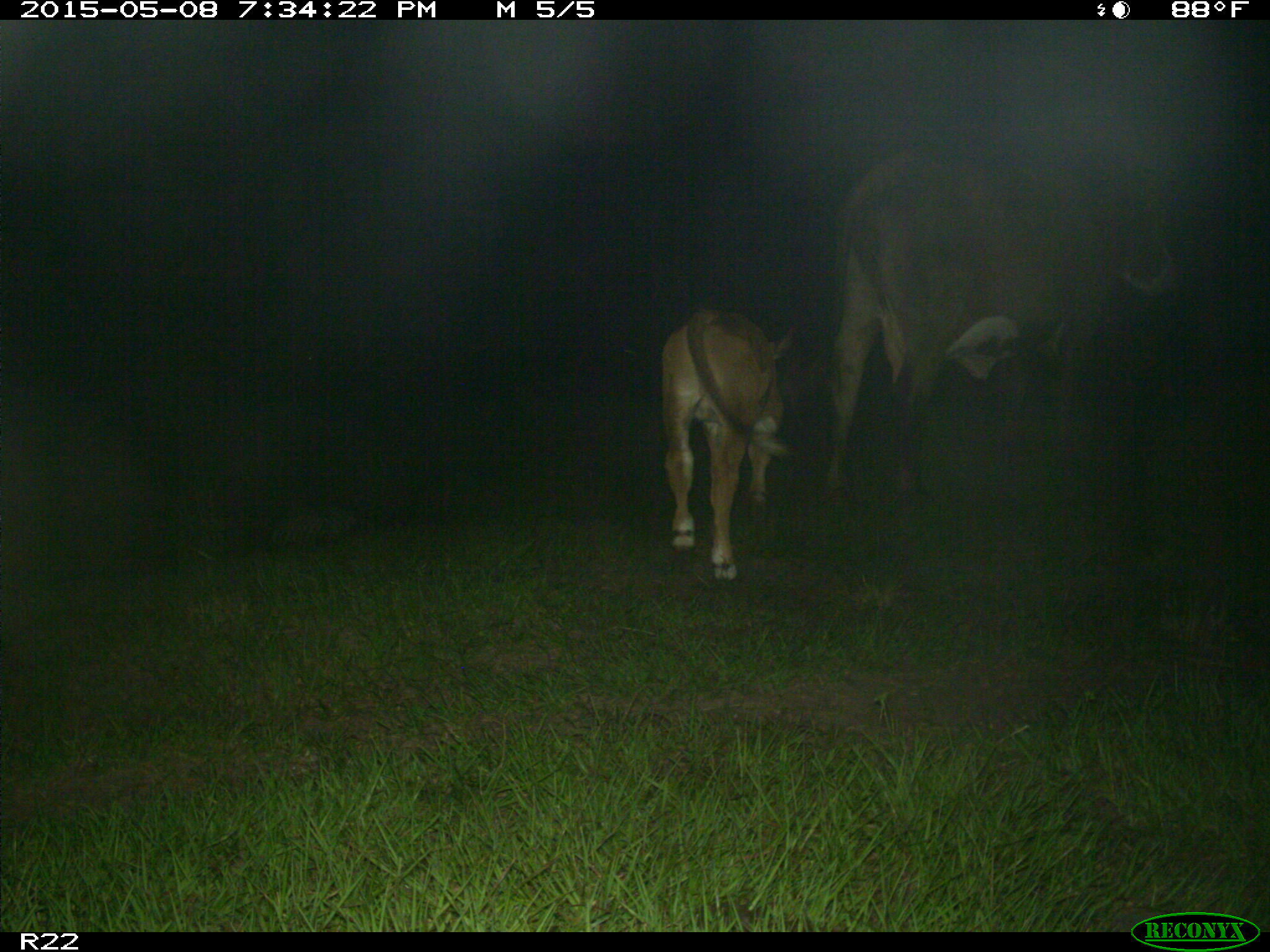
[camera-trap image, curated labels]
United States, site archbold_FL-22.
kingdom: Animalia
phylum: Chordata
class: Mammalia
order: Artiodactyla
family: Bovidae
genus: Bos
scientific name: Bos taurus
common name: domestic cow